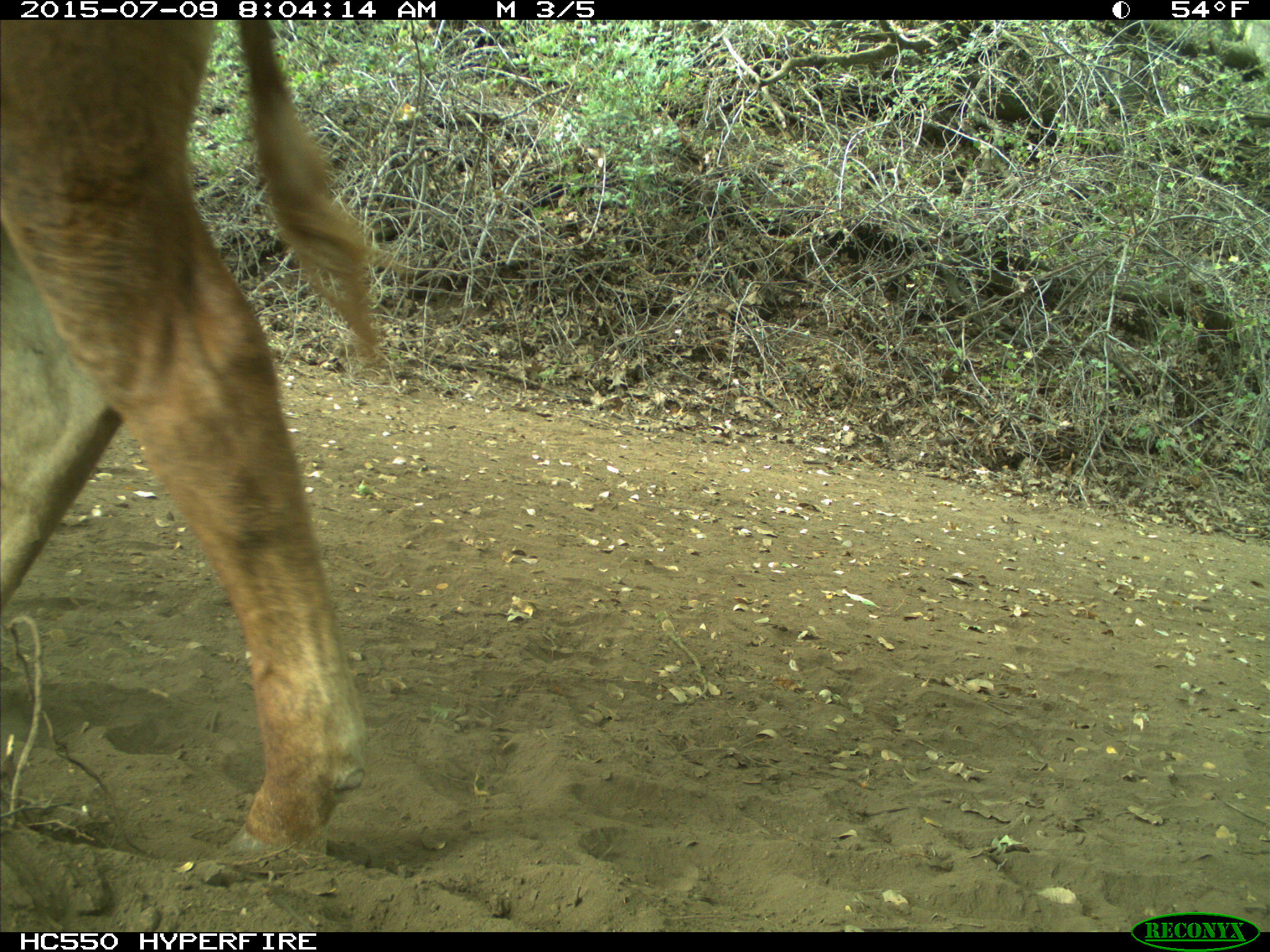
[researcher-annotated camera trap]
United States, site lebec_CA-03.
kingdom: Animalia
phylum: Chordata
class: Mammalia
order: Artiodactyla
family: Bovidae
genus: Bos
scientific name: Bos taurus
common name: domestic cow